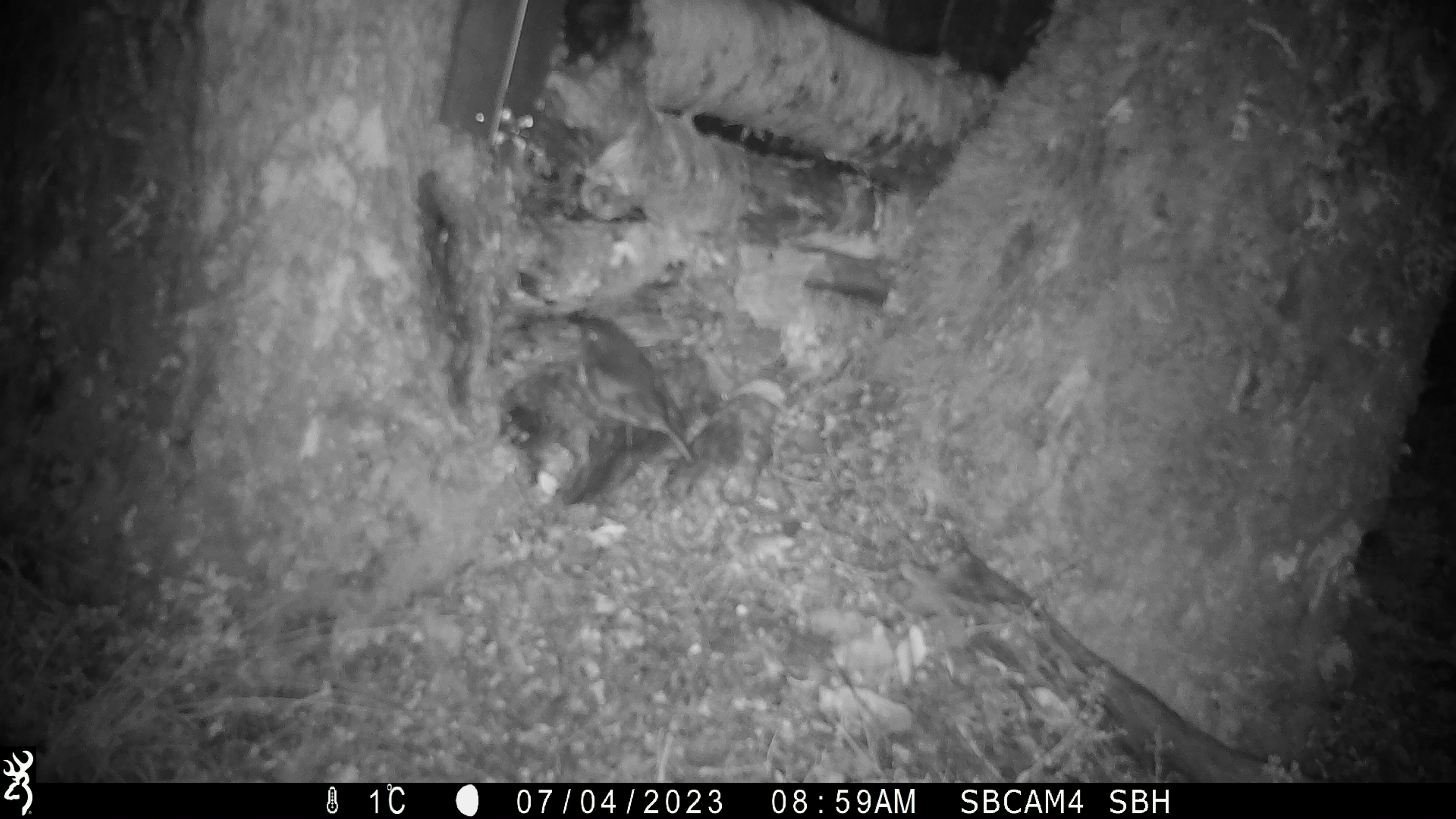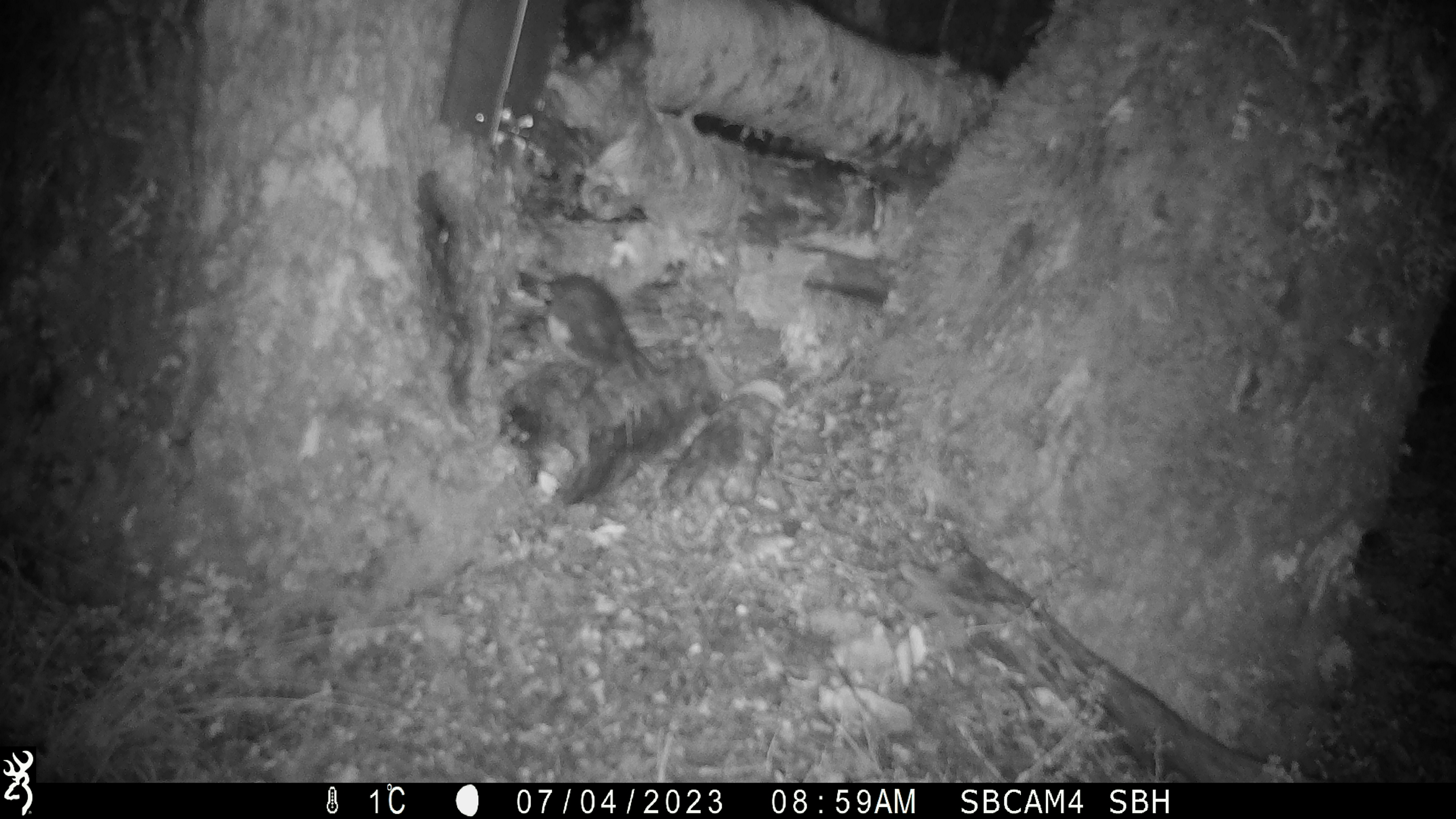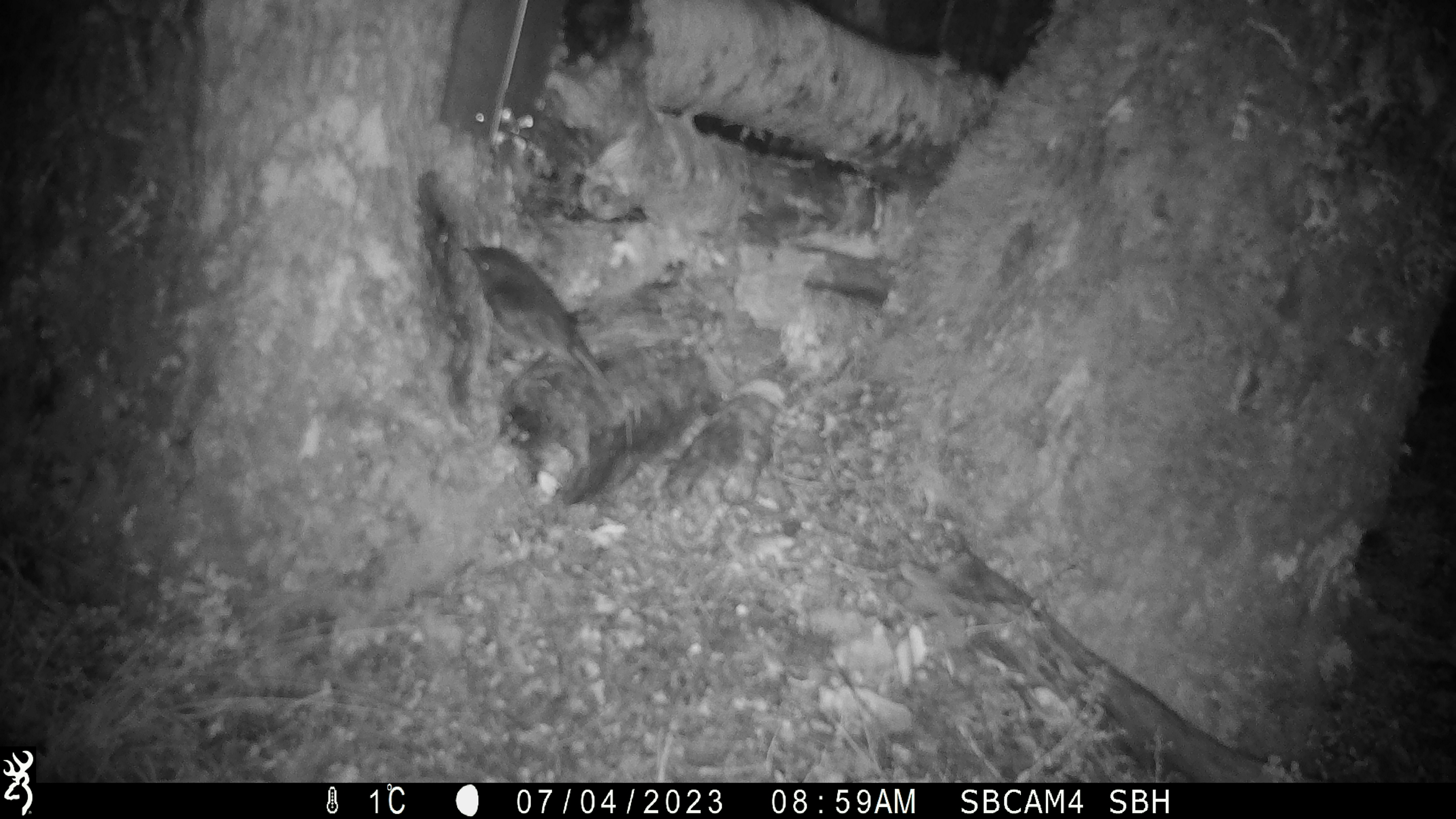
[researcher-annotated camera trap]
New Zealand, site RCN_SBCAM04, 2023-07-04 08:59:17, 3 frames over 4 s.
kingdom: Animalia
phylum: Chordata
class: Aves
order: Passeriformes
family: Petroicidae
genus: Petroica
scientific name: Petroica australis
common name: new zealand robin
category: robin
Robin (new zealand robin) (Petroica australis).